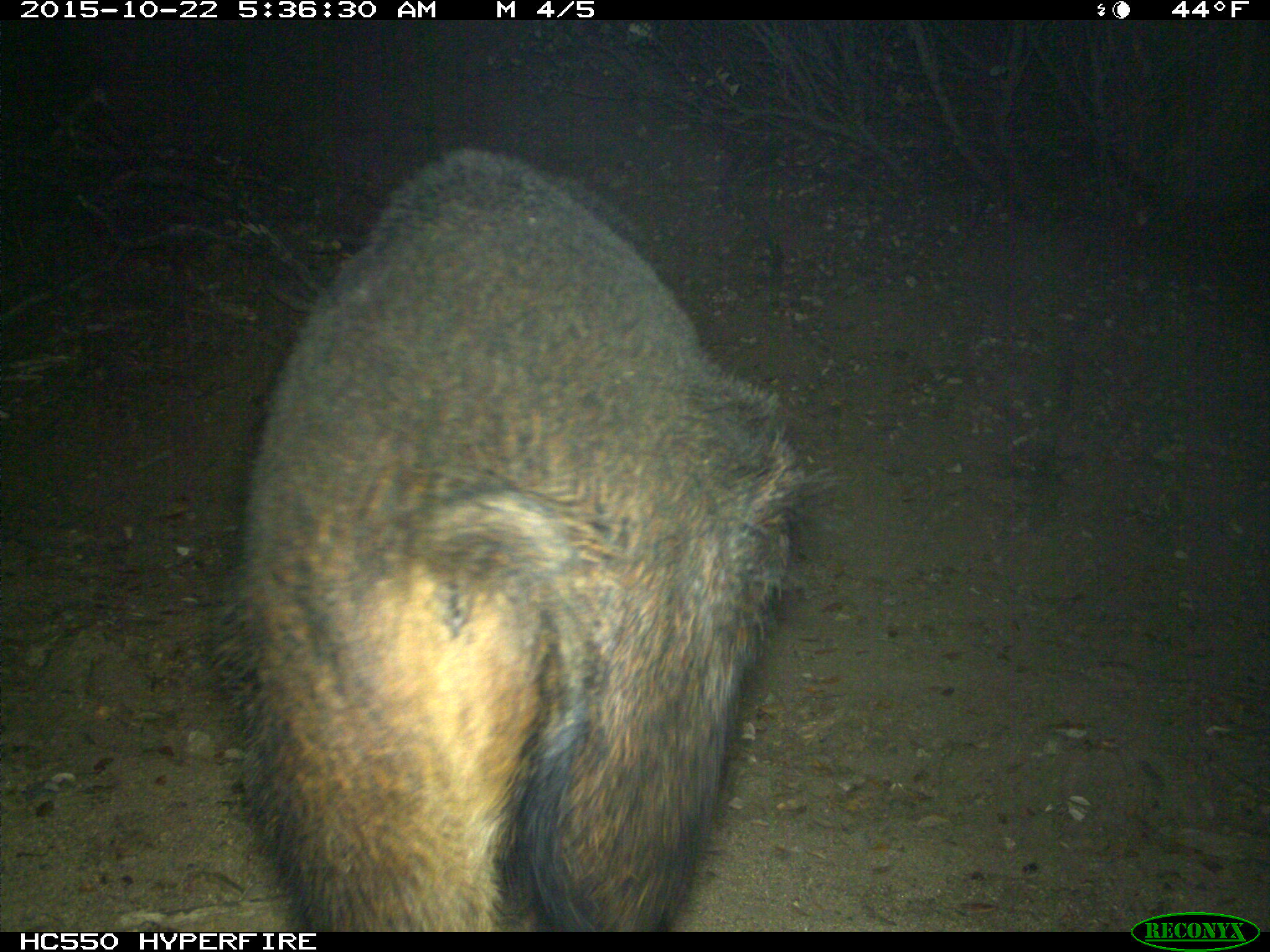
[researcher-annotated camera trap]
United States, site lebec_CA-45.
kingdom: Animalia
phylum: Chordata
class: Mammalia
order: Artiodactyla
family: Suidae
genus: Sus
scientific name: Sus scrofa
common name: wild boar